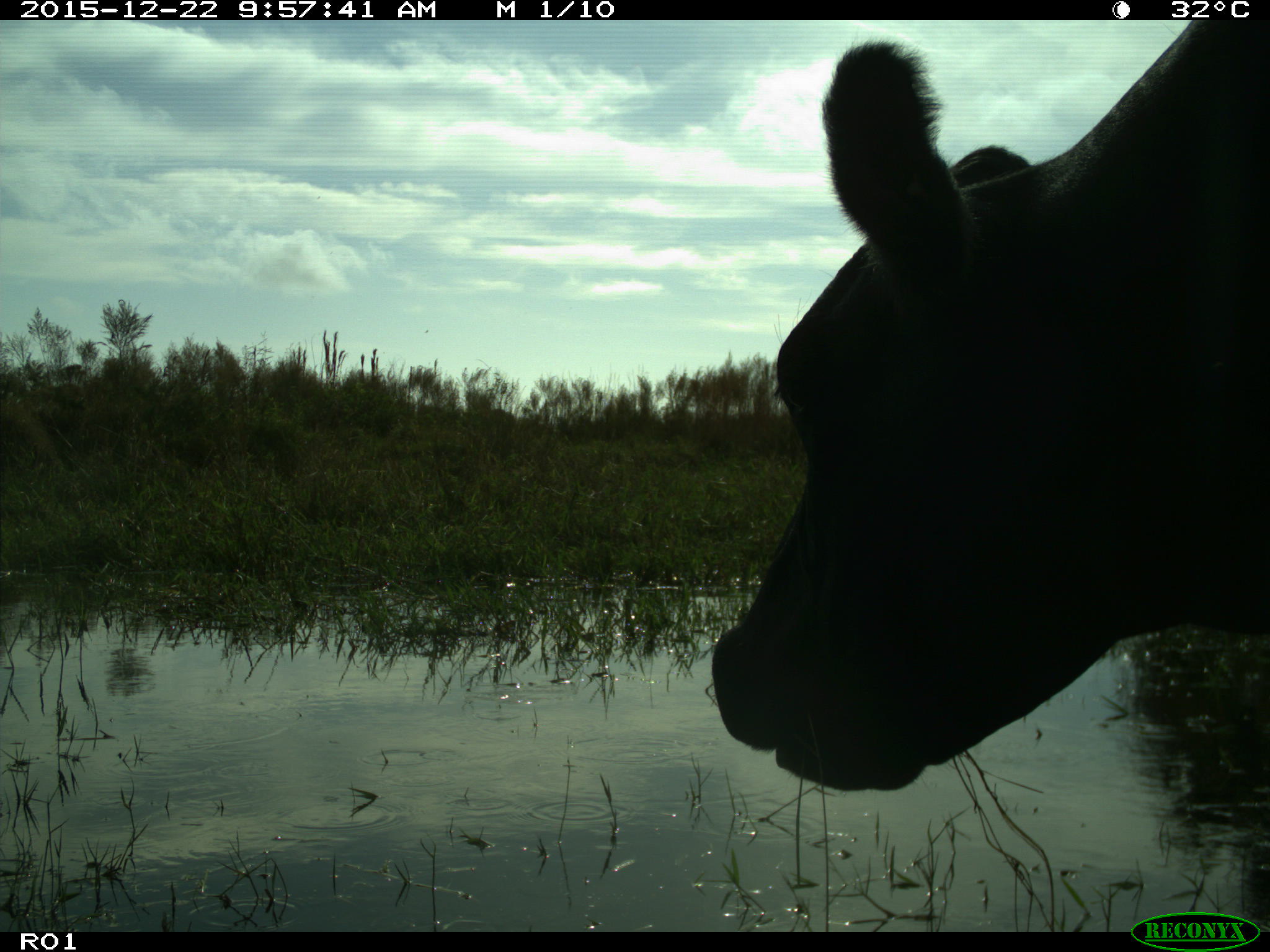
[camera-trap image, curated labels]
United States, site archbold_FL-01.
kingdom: Animalia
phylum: Chordata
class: Mammalia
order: Artiodactyla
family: Bovidae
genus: Bos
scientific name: Bos taurus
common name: domestic cow